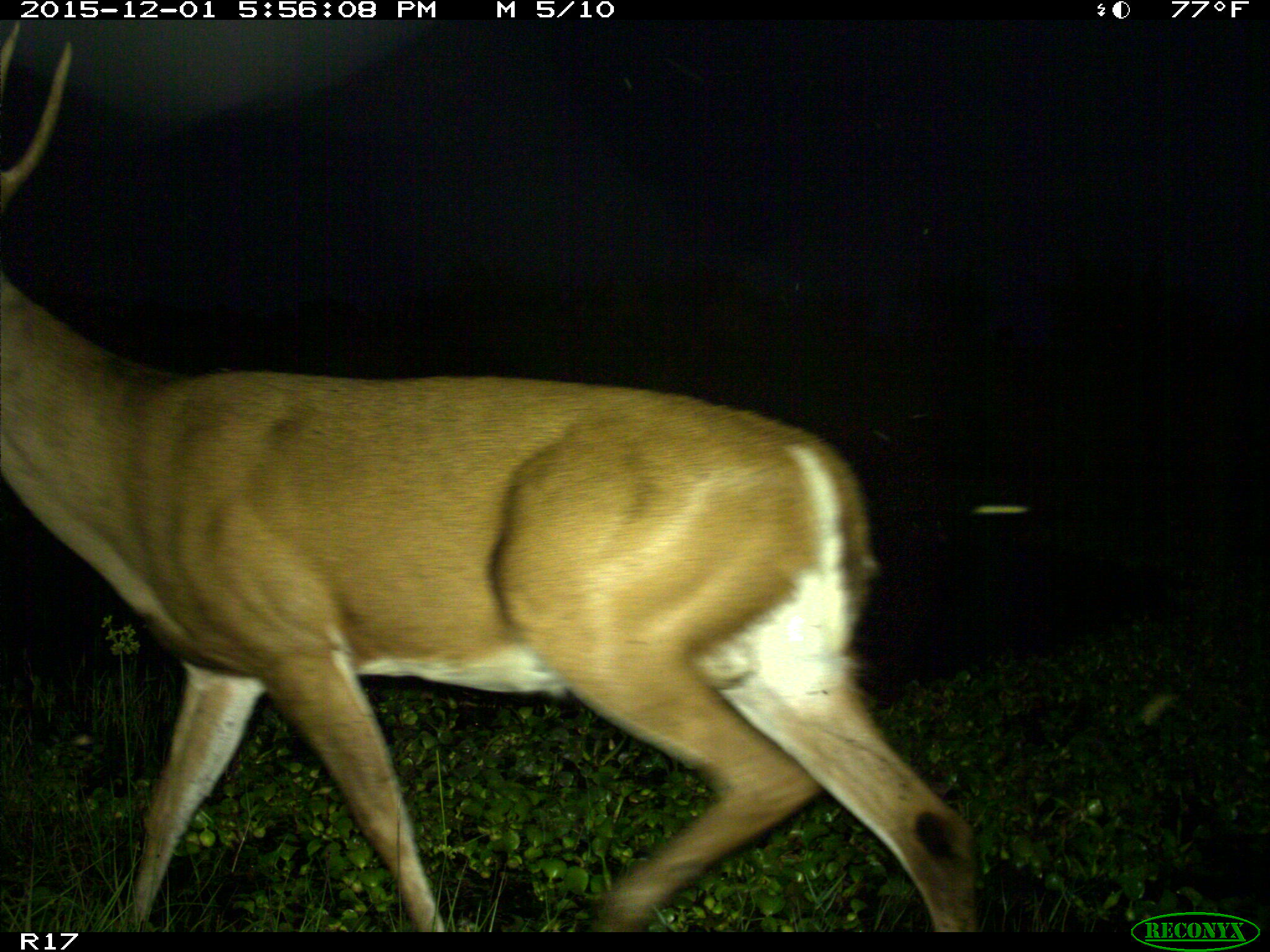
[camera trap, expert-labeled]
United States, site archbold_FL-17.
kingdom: Animalia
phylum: Chordata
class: Mammalia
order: Artiodactyla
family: Cervidae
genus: Odocoileus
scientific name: Odocoileus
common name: deer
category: unidentified deer